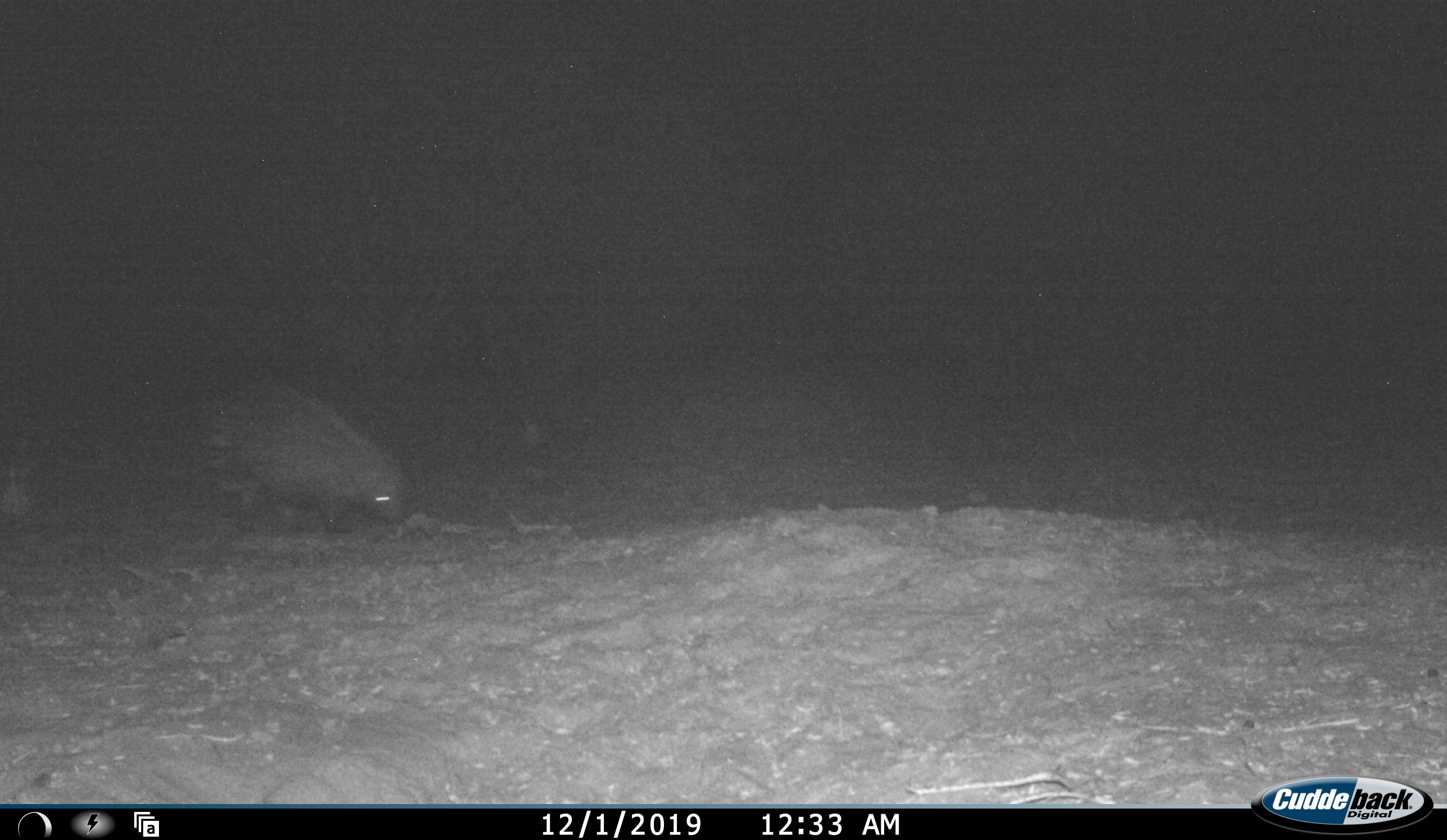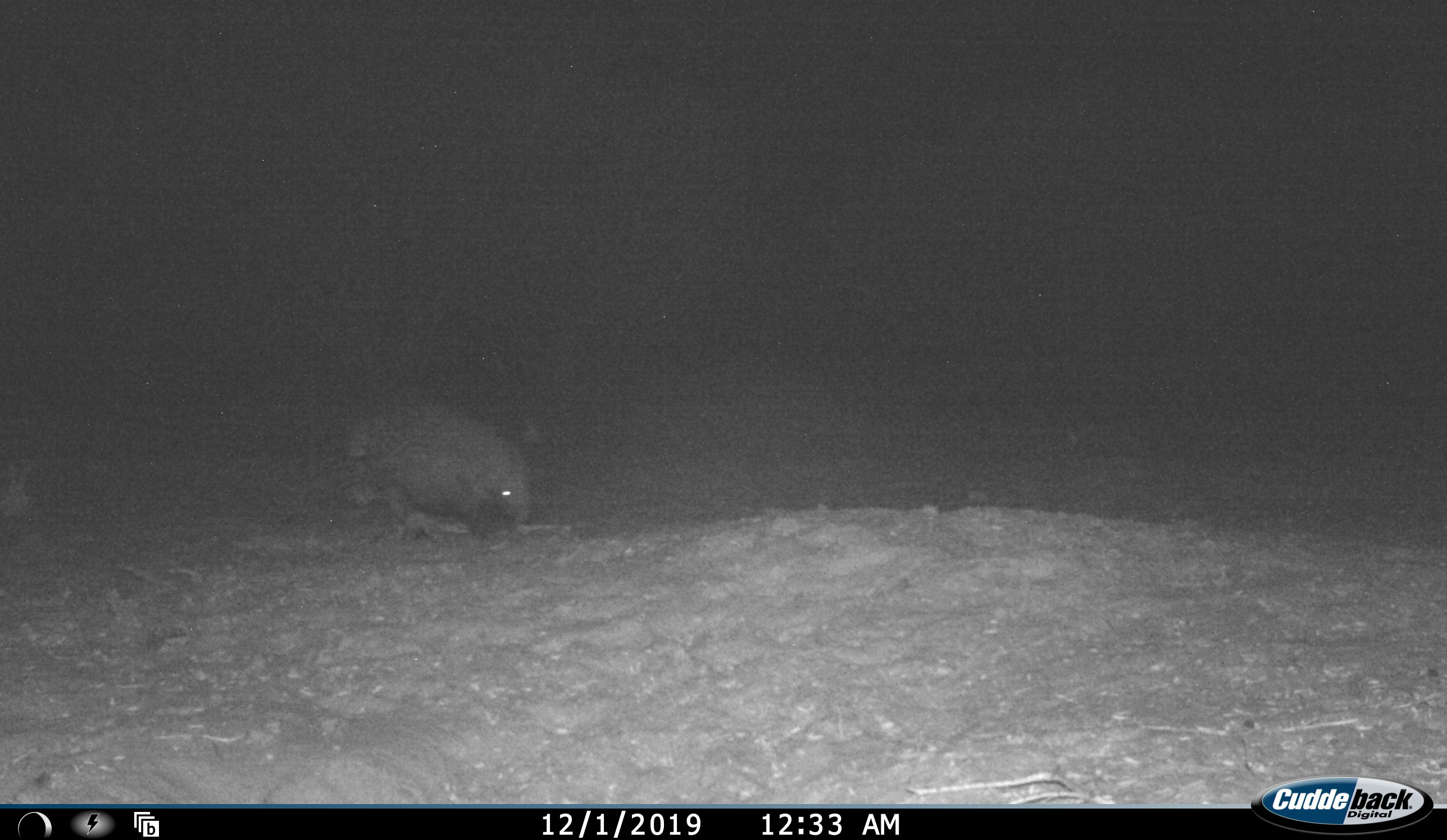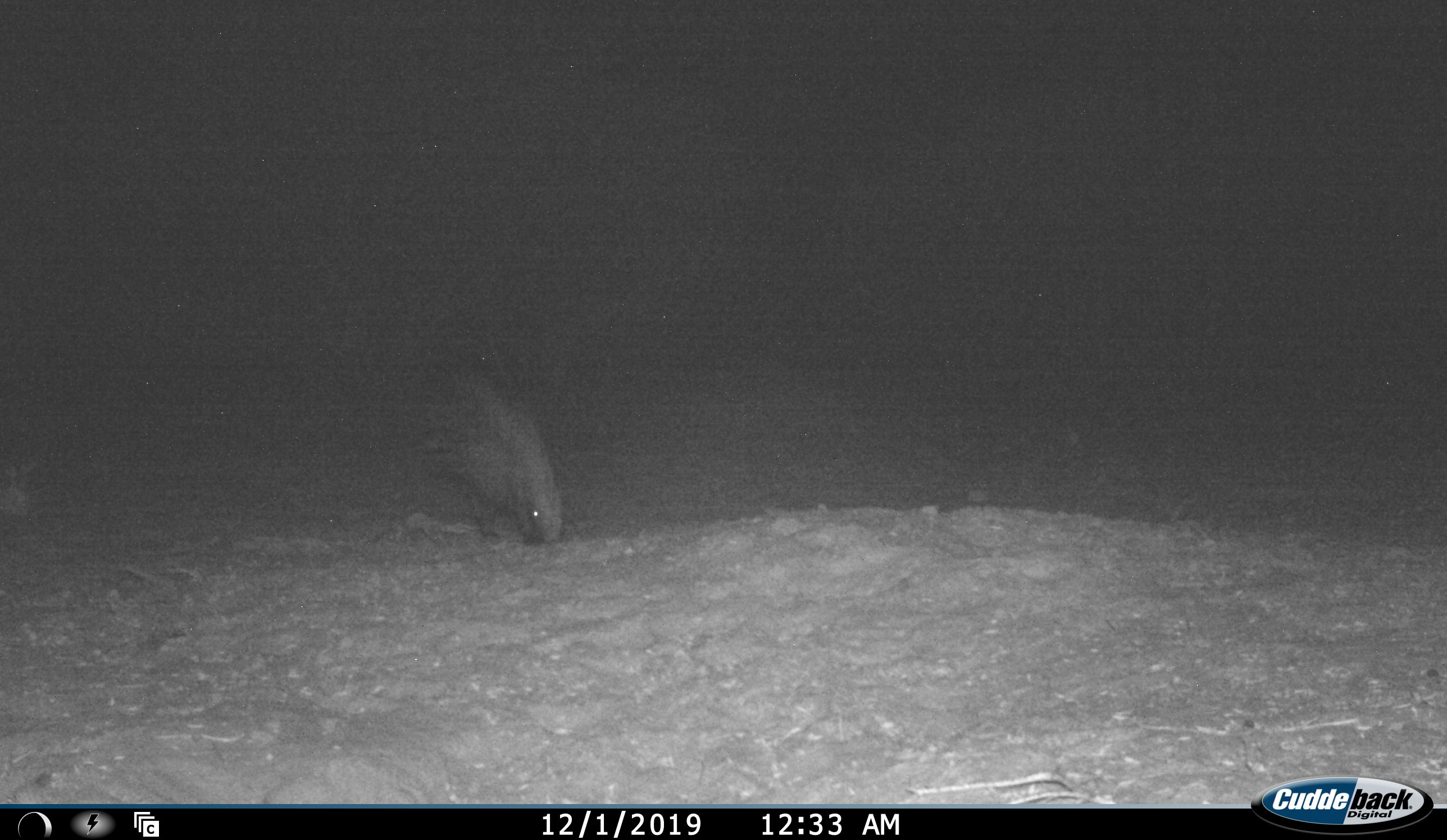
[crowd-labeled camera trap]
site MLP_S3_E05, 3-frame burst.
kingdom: Animalia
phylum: Chordata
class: Mammalia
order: Rodentia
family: Hystricidae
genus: Hystrix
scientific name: Hystrix cristata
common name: crested porcupine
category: porcupine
Porcupine (crested porcupine) (Hystrix cristata), count 1. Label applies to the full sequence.